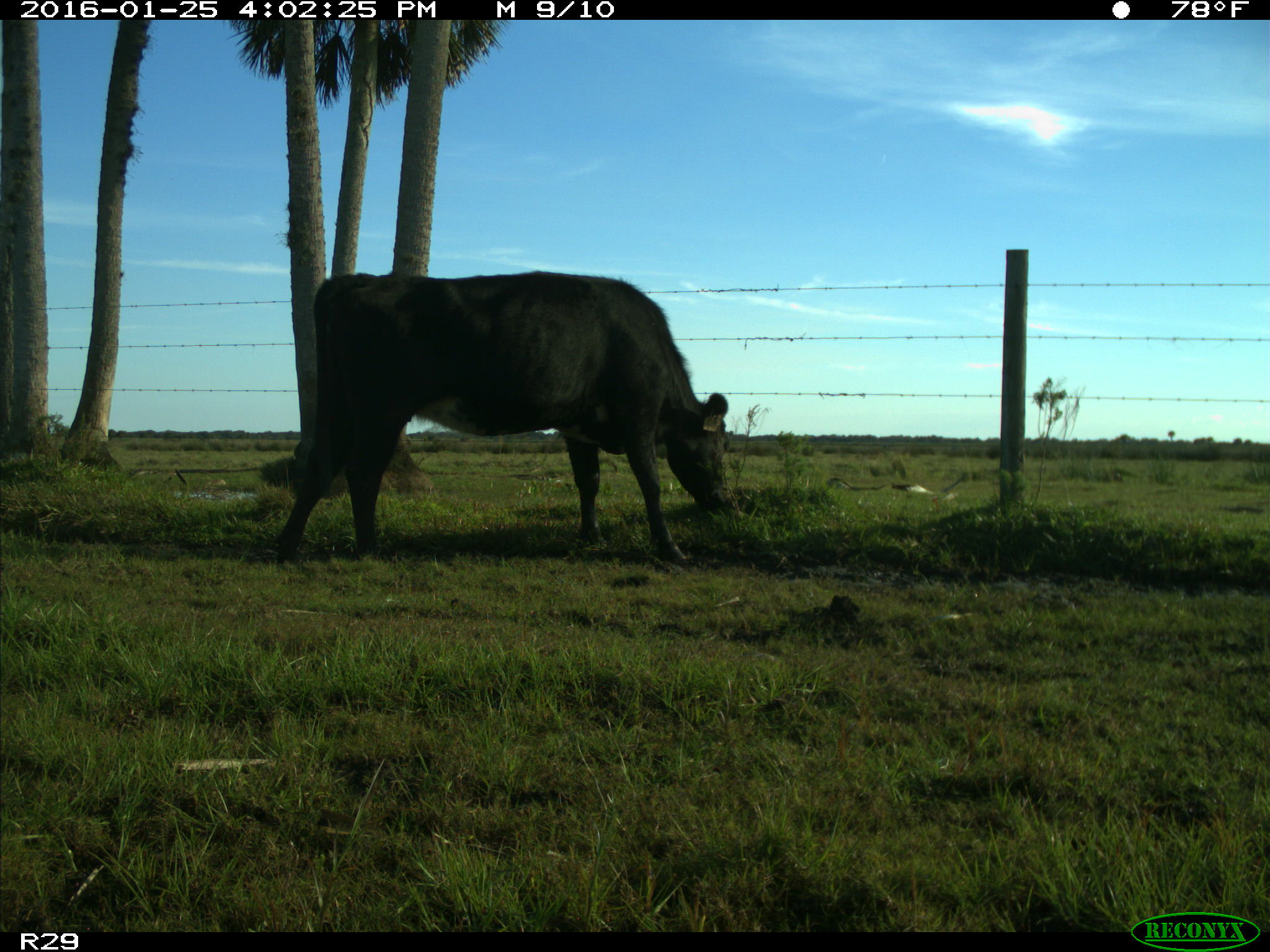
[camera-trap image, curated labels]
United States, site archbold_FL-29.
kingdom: Animalia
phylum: Chordata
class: Mammalia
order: Artiodactyla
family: Bovidae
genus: Bos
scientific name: Bos taurus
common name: domestic cow